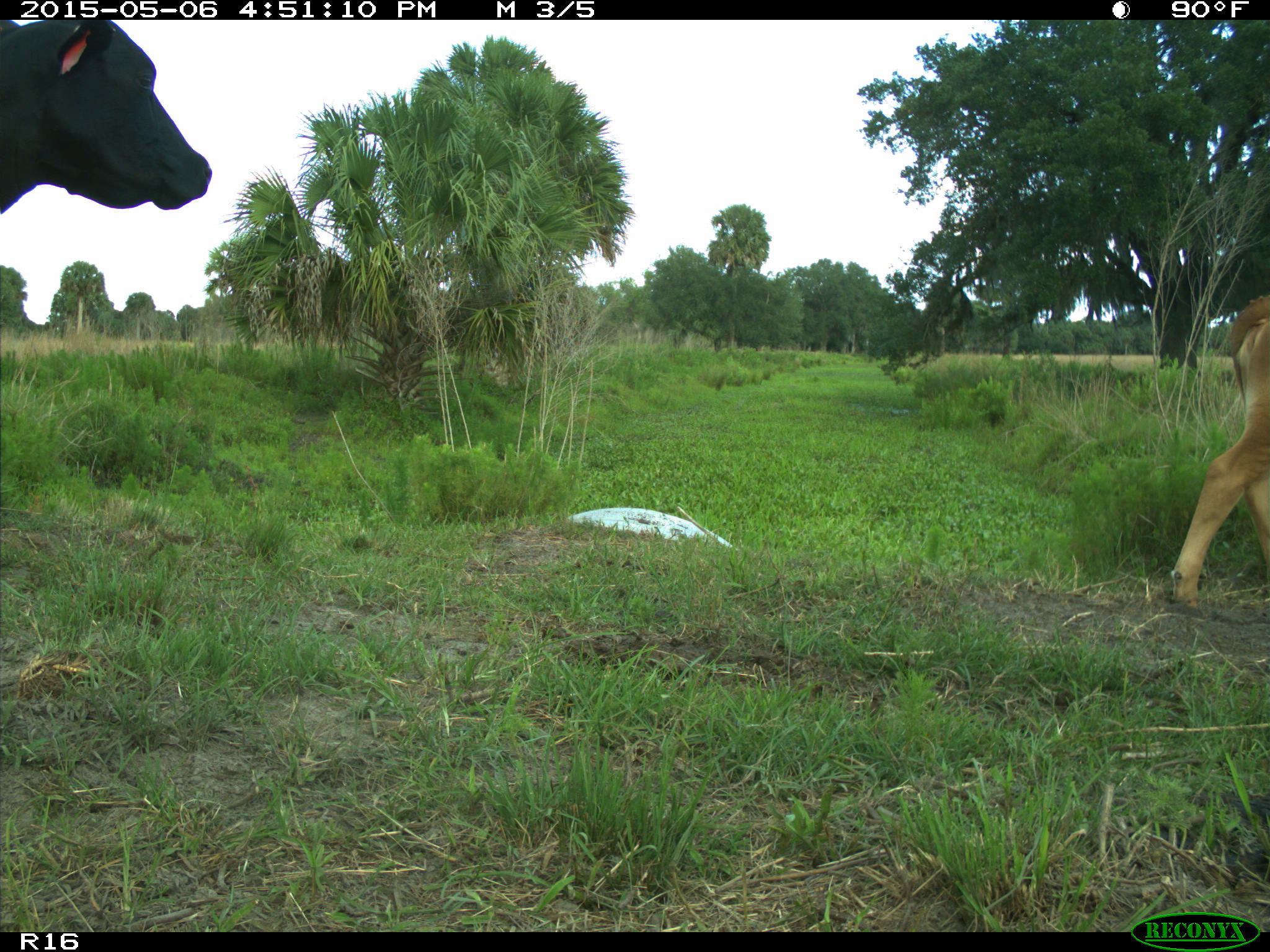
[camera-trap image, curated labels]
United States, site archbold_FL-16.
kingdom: Animalia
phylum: Chordata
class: Mammalia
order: Artiodactyla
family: Bovidae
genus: Bos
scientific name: Bos taurus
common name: domestic cow